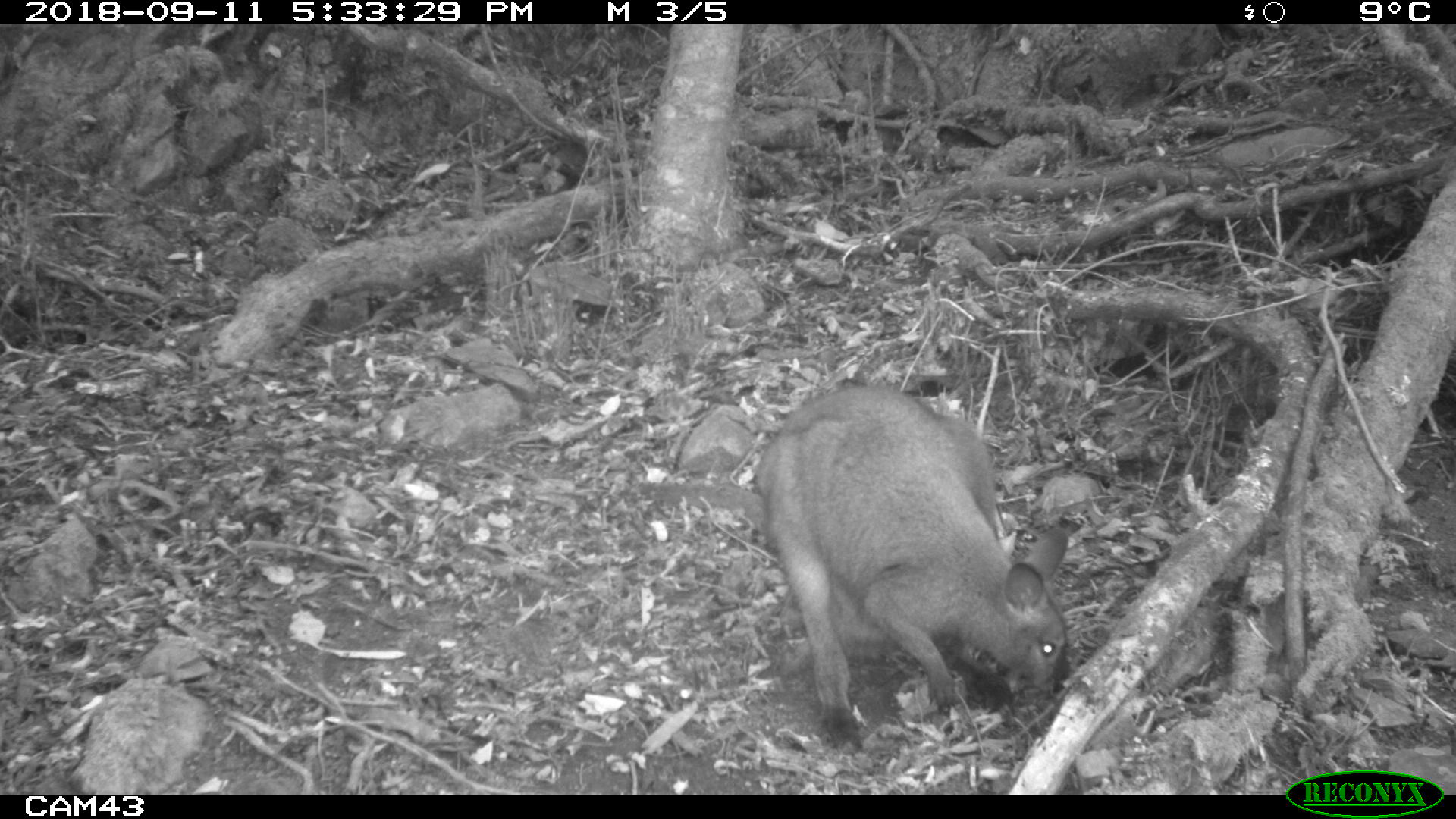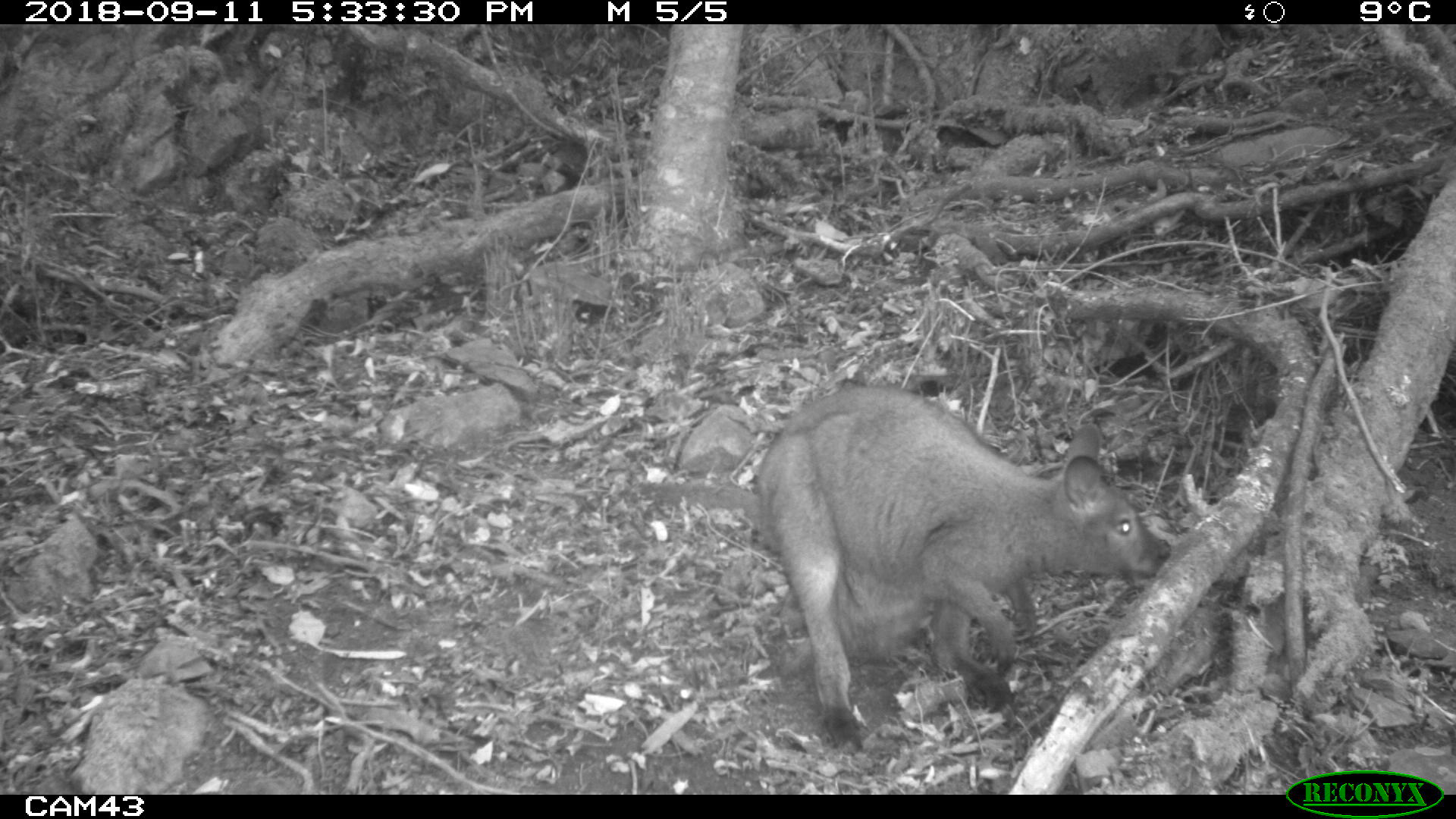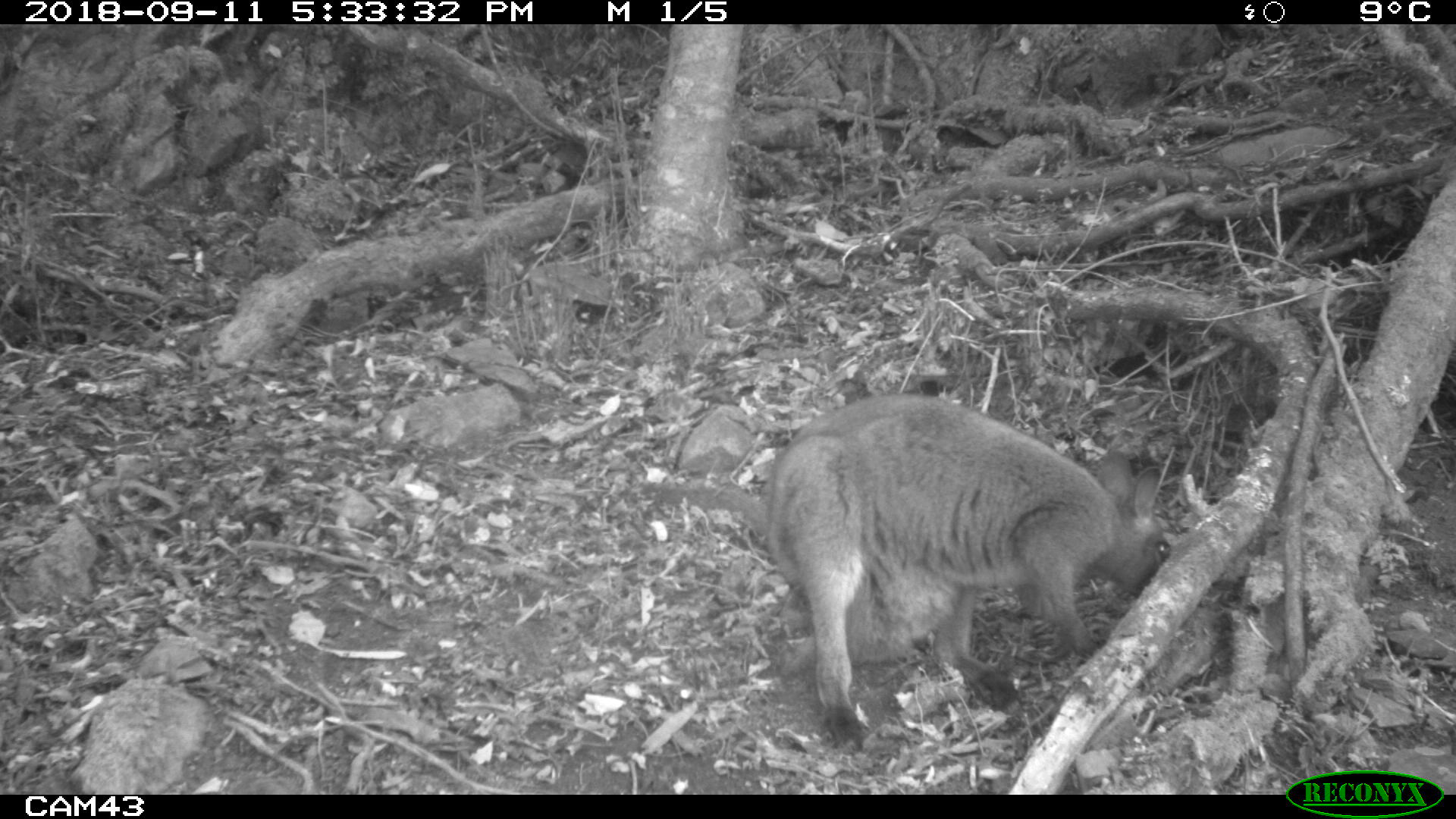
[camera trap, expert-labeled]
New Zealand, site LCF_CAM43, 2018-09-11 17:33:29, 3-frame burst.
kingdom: Animalia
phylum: Chordata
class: Mammalia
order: Diprotodontia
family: Macropodidae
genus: Notamacropus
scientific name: Notamacropus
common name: wallaby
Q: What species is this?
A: Wallaby (Notamacropus).